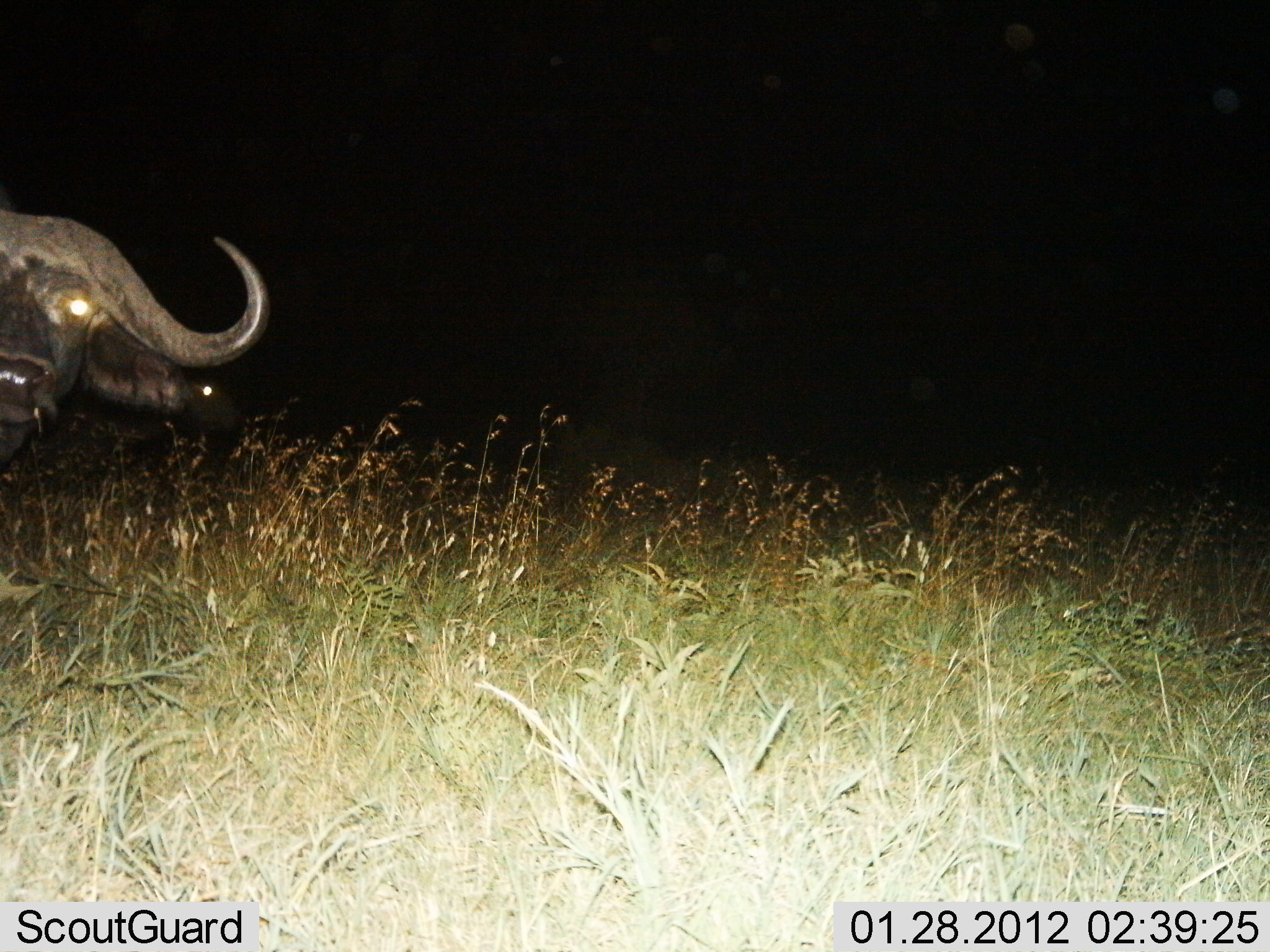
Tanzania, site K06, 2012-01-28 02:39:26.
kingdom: Animalia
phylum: Chordata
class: Mammalia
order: Artiodactyla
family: Bovidae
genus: Syncerus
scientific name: Syncerus caffer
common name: cape buffalo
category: buffalo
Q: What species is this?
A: Buffalo (cape buffalo) (Syncerus caffer).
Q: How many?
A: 1.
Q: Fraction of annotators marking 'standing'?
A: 85%.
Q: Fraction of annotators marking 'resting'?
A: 8%.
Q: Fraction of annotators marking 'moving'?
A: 0%.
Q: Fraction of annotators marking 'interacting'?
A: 0%.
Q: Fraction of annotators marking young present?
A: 0%.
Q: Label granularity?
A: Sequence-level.